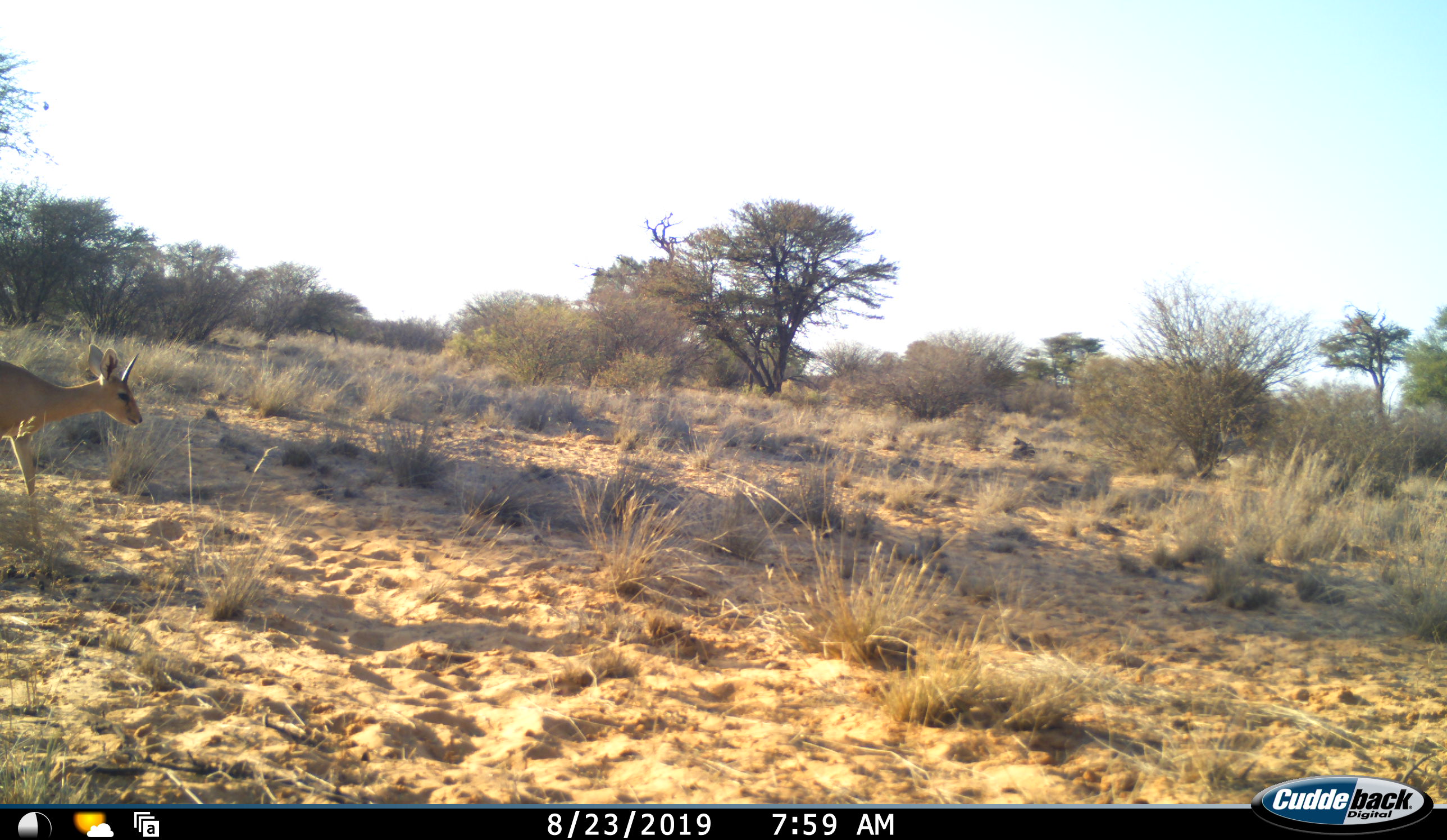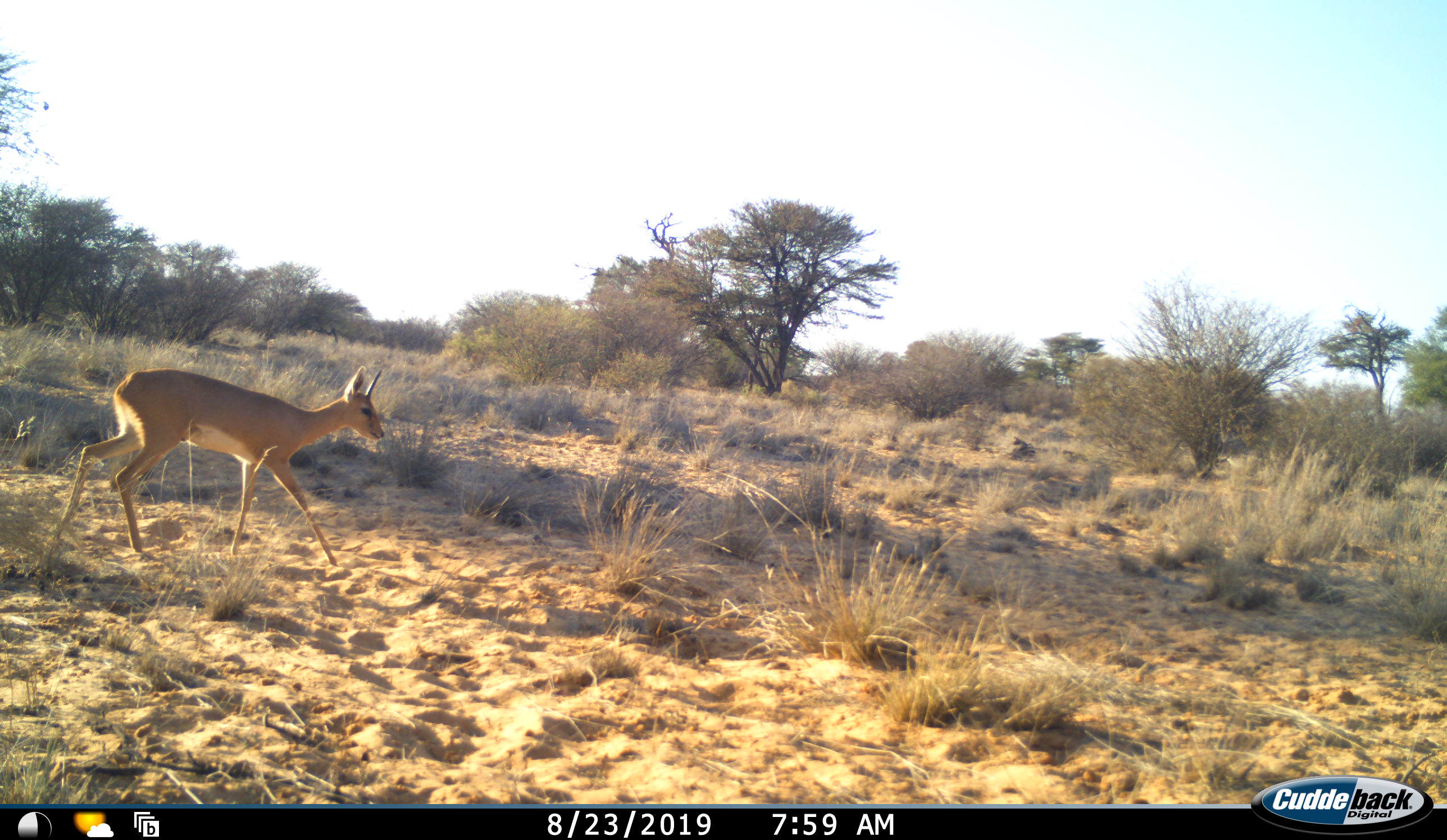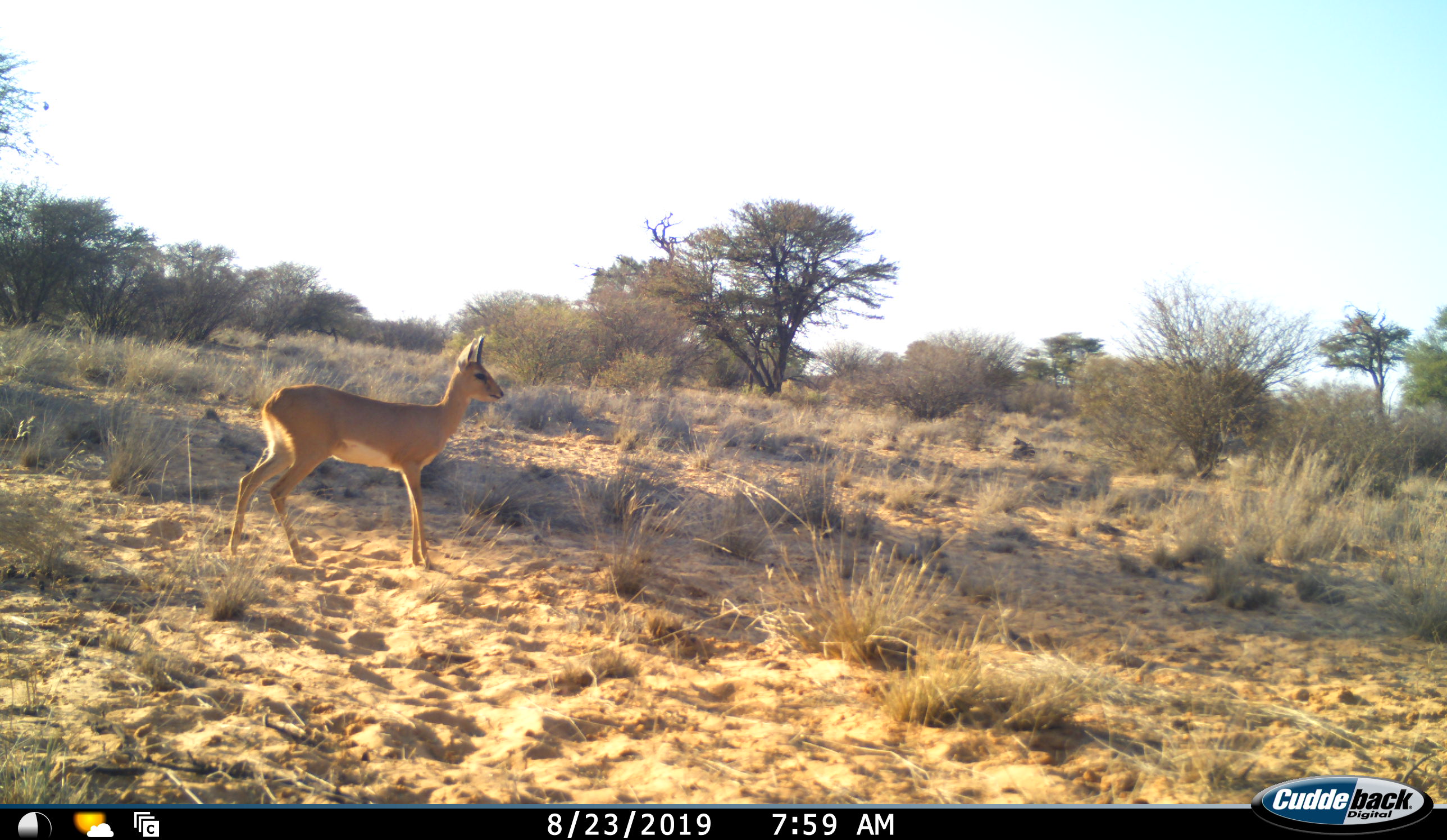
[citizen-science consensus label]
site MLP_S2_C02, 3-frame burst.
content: unidentified animal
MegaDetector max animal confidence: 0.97